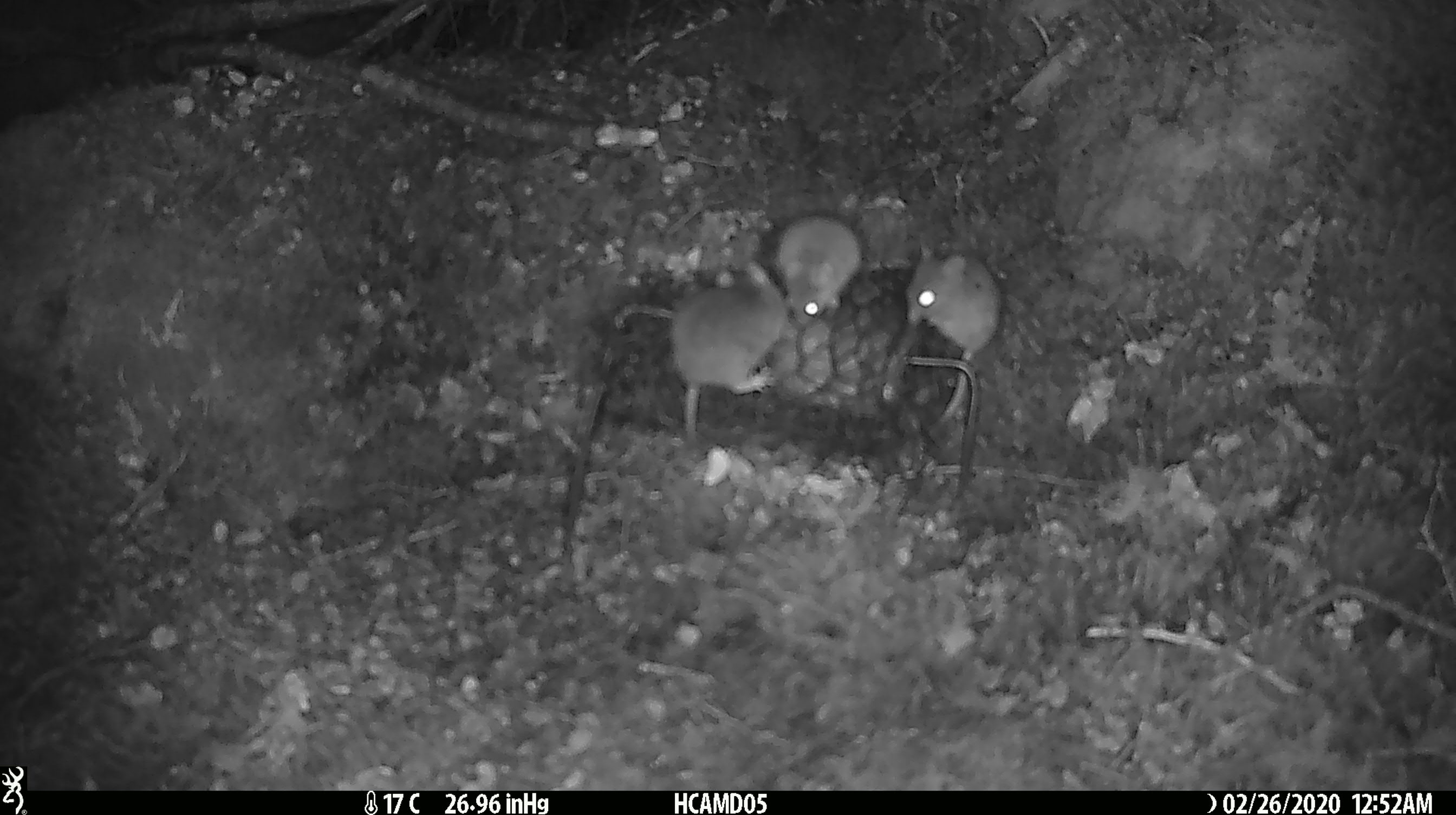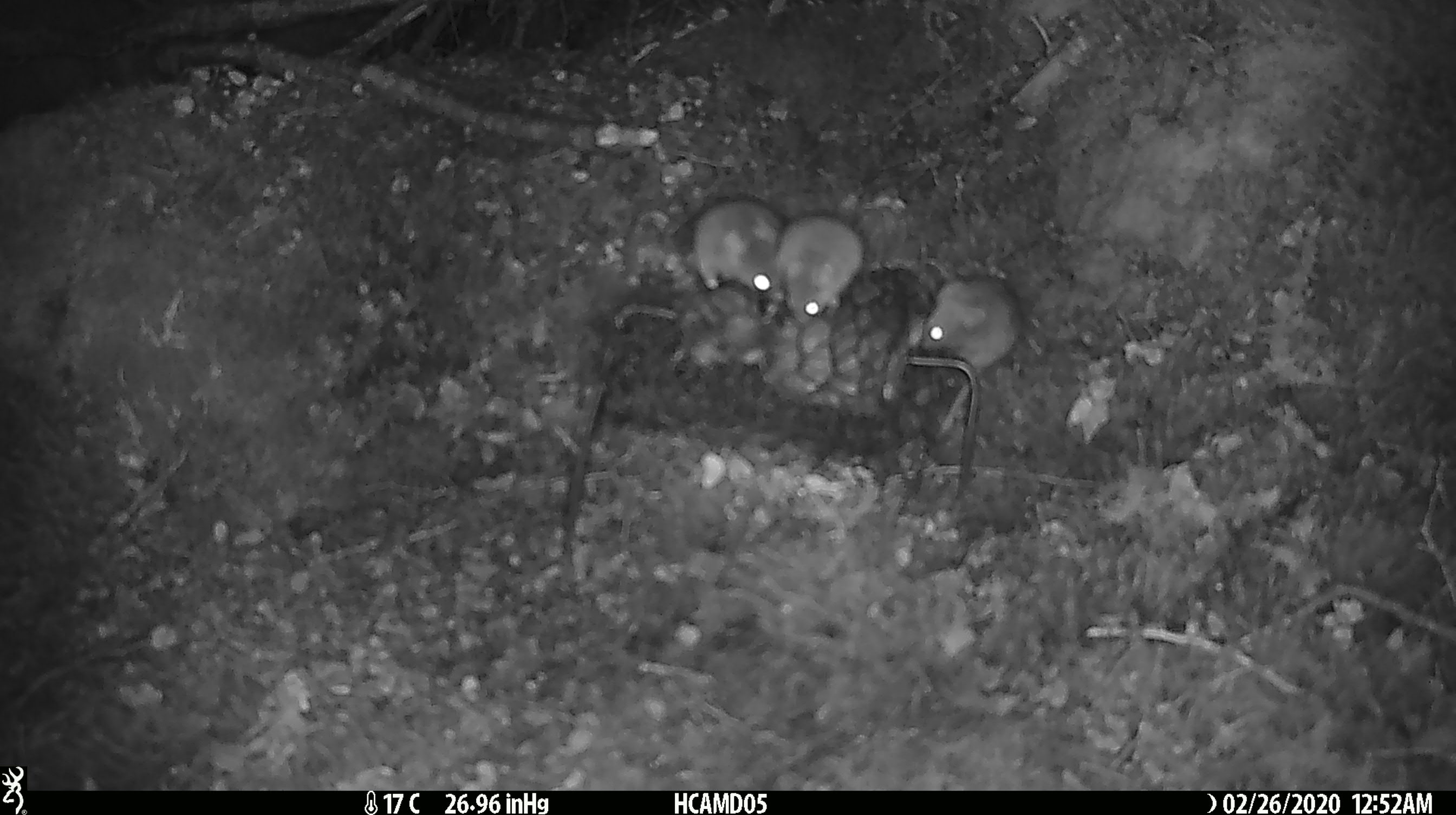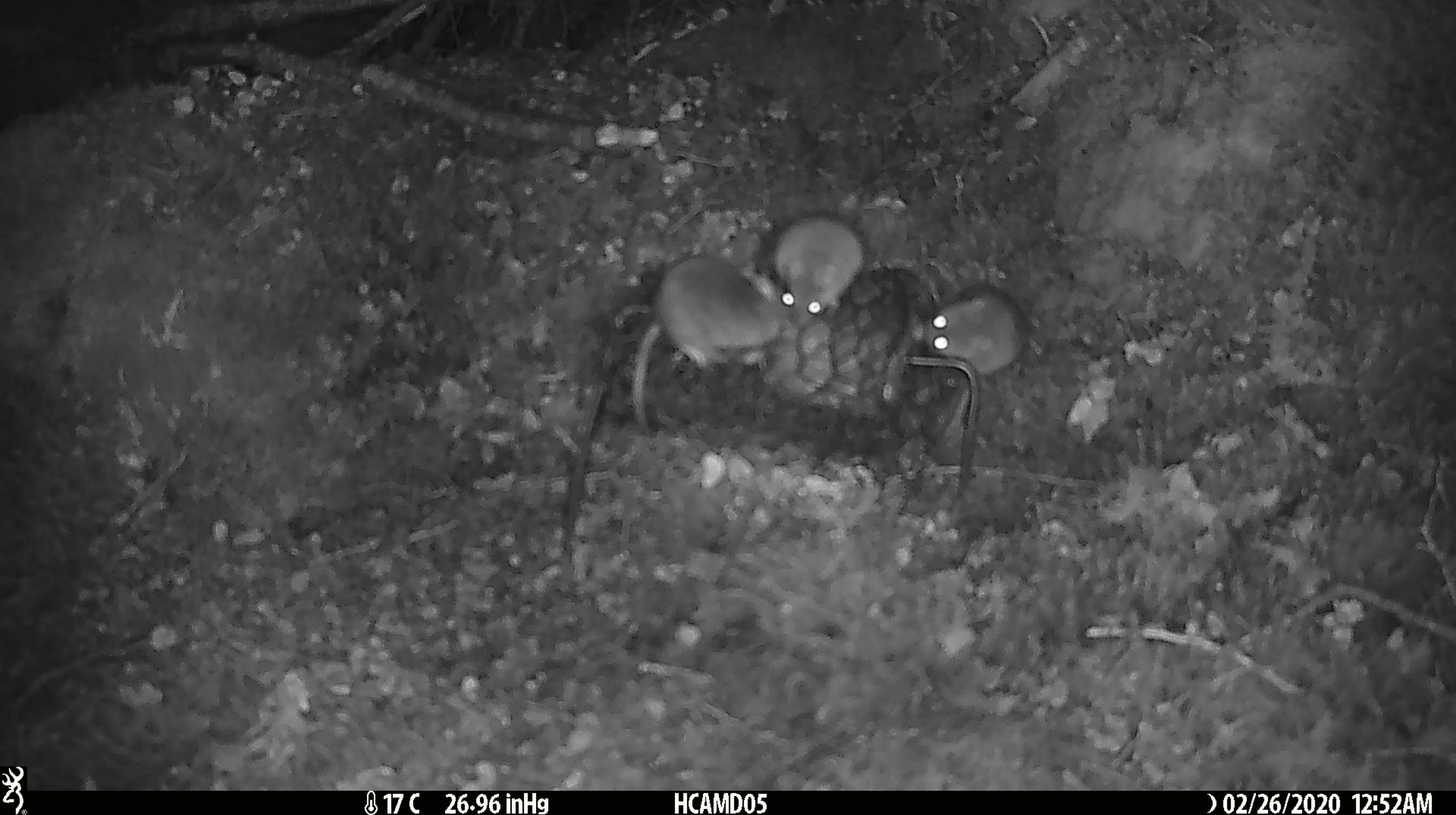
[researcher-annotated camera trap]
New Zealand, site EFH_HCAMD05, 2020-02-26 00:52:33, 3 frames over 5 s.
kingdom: Animalia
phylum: Chordata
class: Mammalia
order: Rodentia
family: Muridae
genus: Mus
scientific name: Mus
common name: mouse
Mouse (Mus).